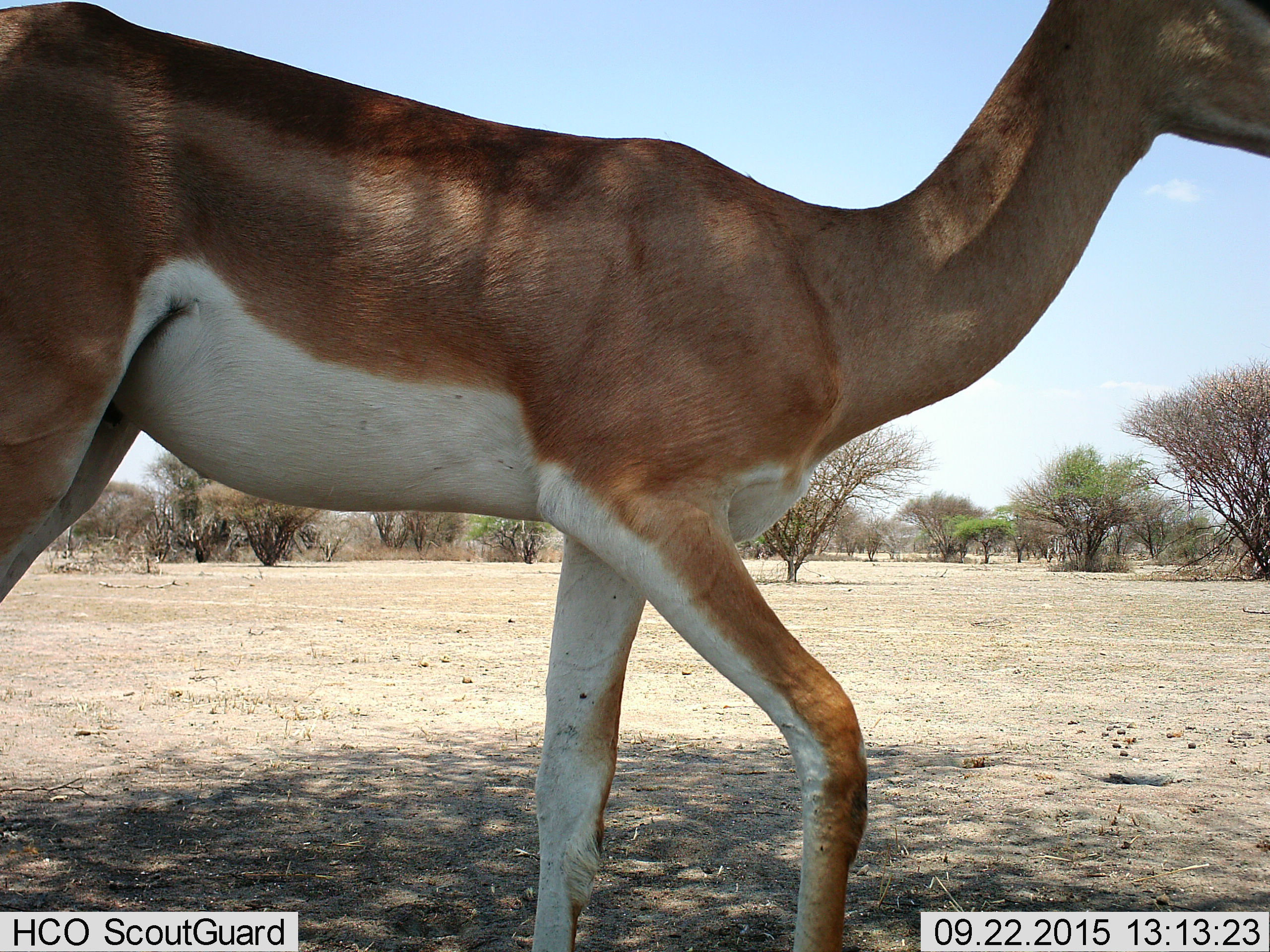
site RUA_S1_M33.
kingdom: Animalia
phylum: Chordata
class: Mammalia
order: Artiodactyla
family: Bovidae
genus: Nanger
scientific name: Nanger granti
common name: grant's gazelle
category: gazellegrants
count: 1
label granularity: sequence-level